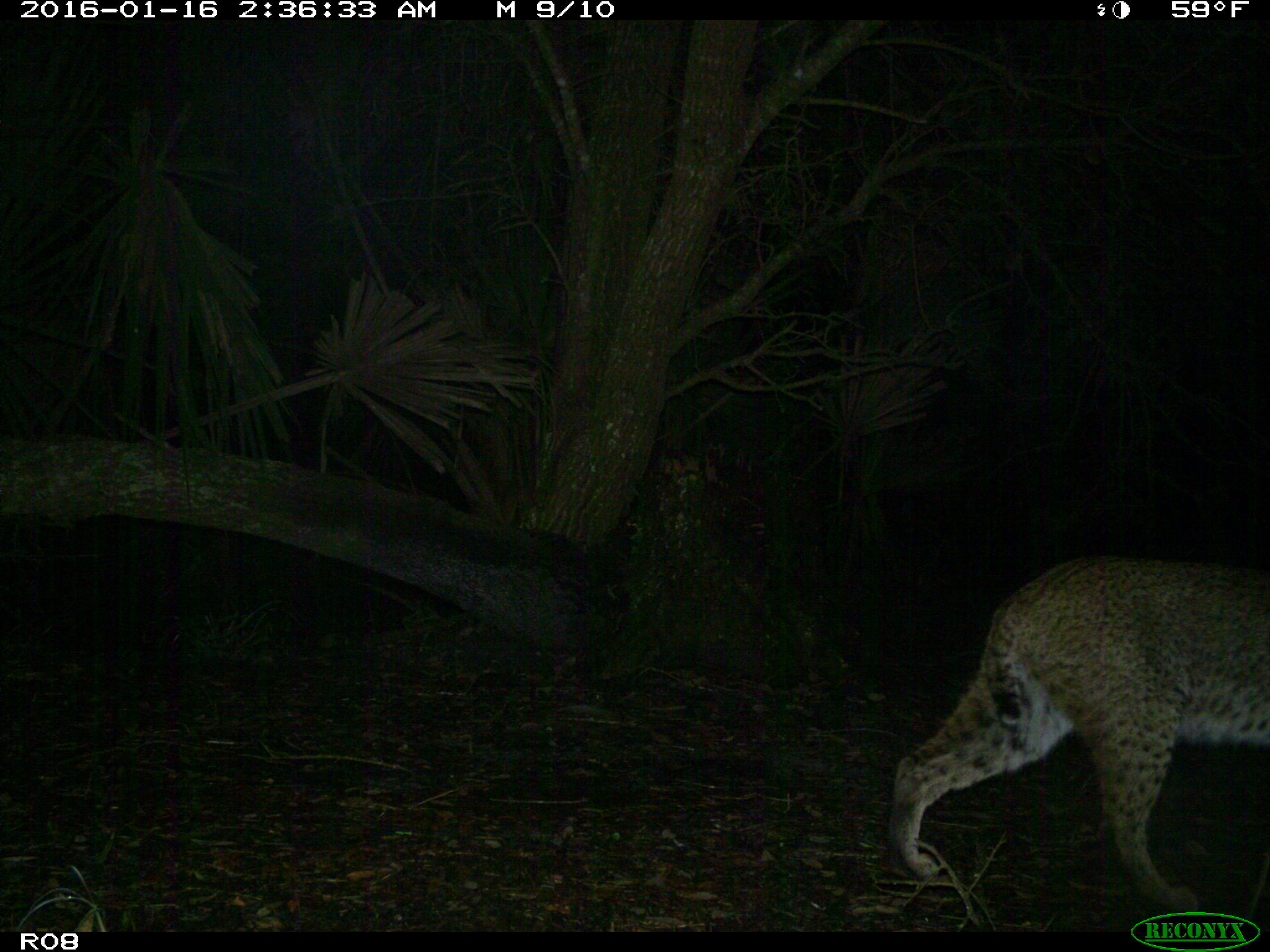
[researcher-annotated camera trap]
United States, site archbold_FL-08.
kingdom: Animalia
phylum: Chordata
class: Mammalia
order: Carnivora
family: Felidae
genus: Lynx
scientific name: Lynx rufus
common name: bobcat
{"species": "Lynx rufus (bobcat)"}